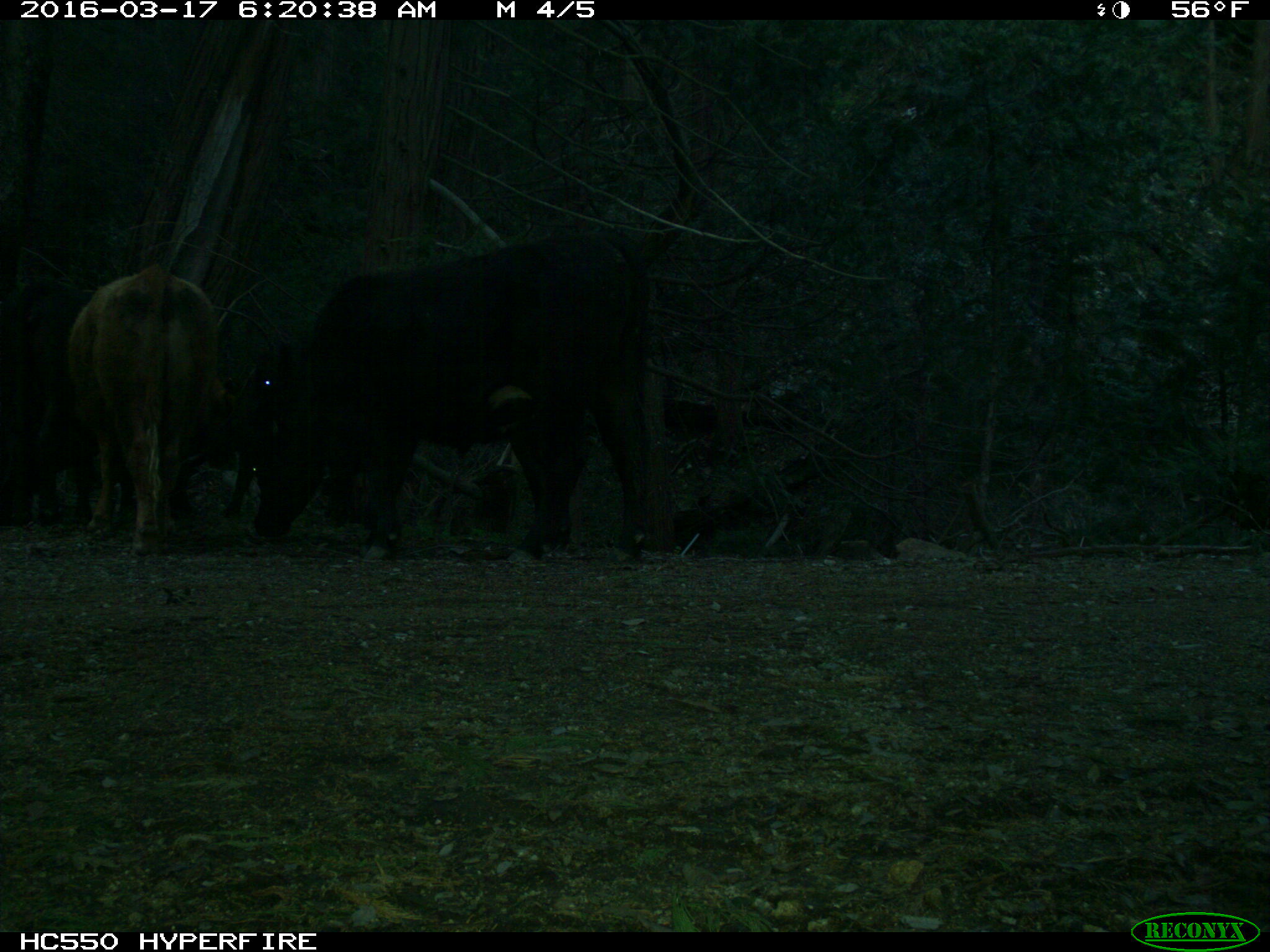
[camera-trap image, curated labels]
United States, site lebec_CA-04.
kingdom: Animalia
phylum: Chordata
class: Mammalia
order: Artiodactyla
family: Bovidae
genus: Bos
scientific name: Bos taurus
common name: domestic cow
Bos taurus (domestic cow).